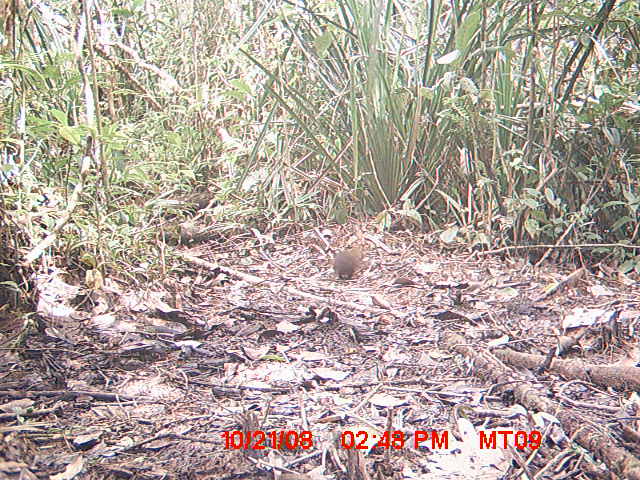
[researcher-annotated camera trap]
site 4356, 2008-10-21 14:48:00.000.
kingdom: Animalia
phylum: Chordata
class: Aves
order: Cuculiformes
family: Cuculidae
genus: Coua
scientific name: Coua serriana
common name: red-breasted coua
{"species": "Coua serriana (red-breasted coua)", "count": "1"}